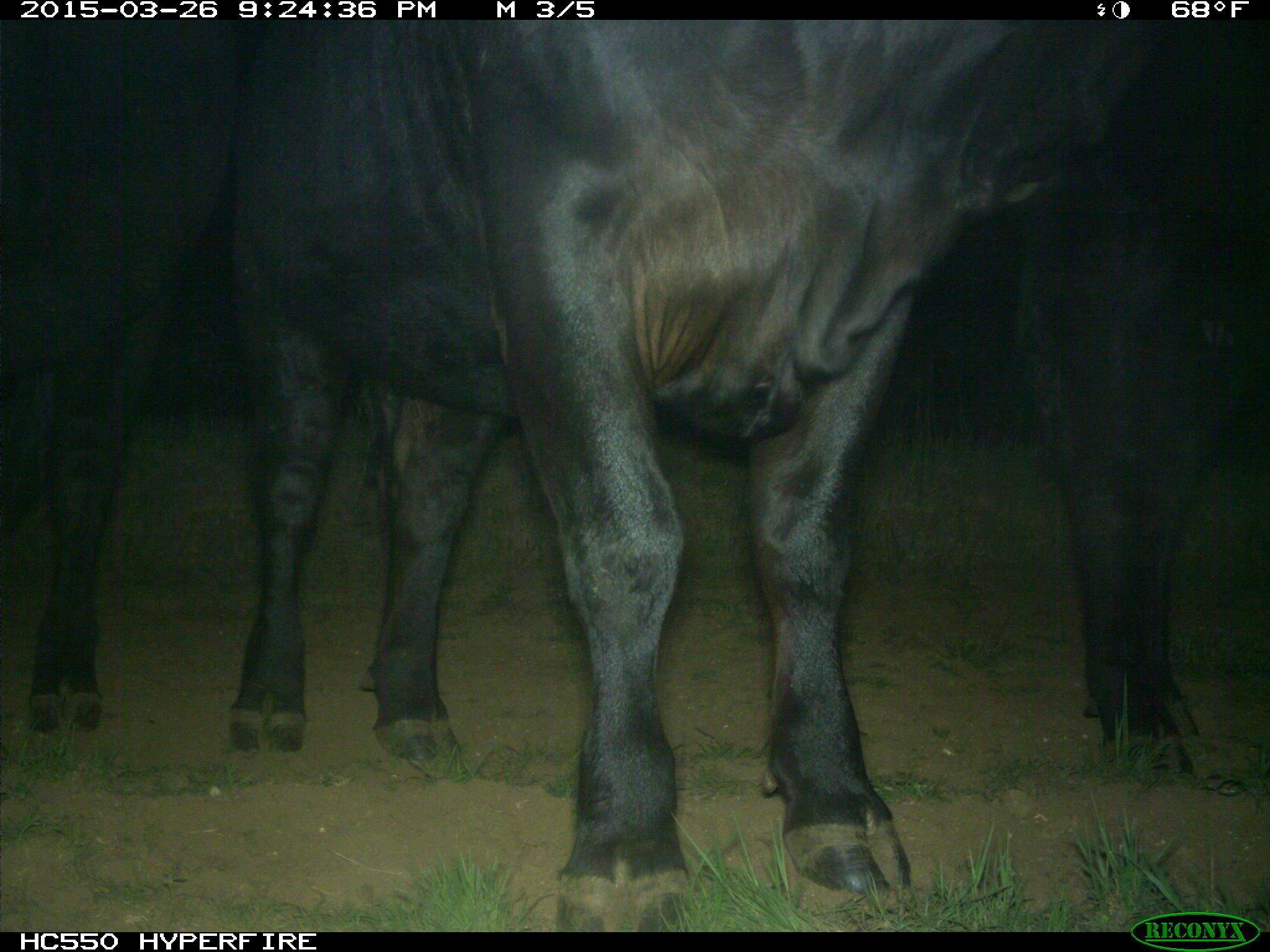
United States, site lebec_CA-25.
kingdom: Animalia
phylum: Chordata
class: Mammalia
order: Artiodactyla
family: Bovidae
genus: Bos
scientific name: Bos taurus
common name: domestic cow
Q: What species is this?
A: Bos taurus (domestic cow).